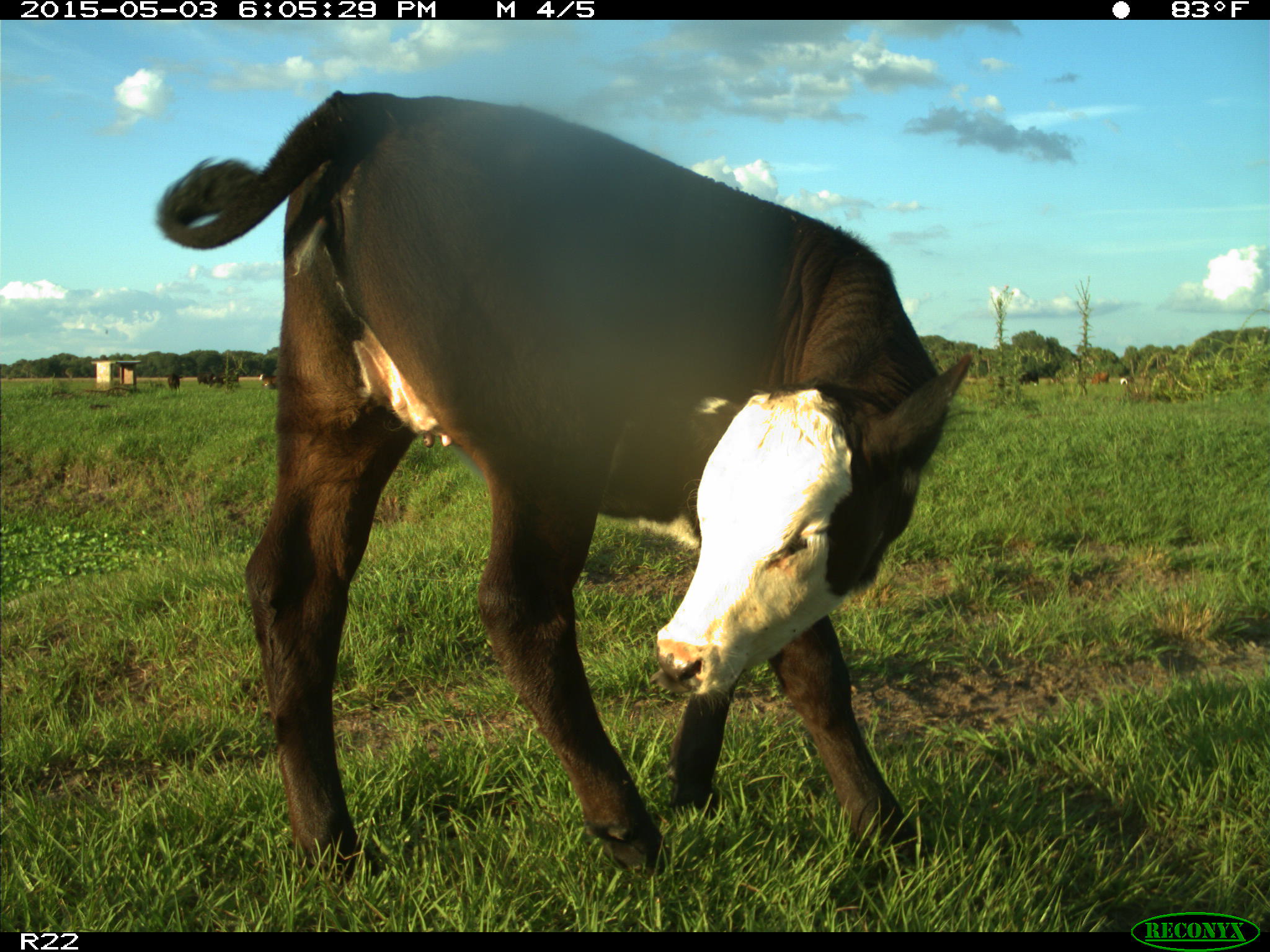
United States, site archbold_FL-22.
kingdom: Animalia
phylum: Chordata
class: Mammalia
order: Artiodactyla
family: Bovidae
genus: Bos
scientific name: Bos taurus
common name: domestic cow